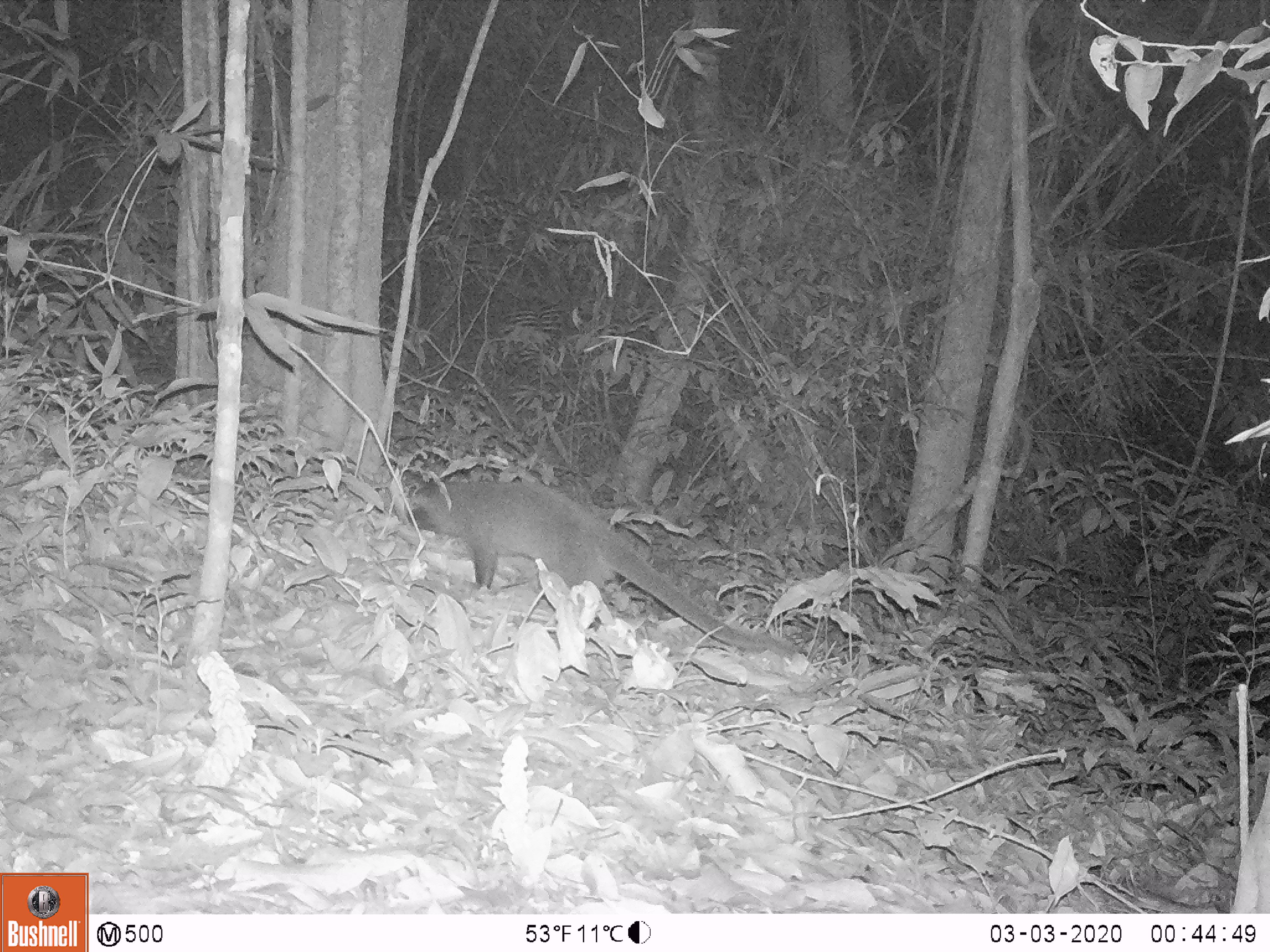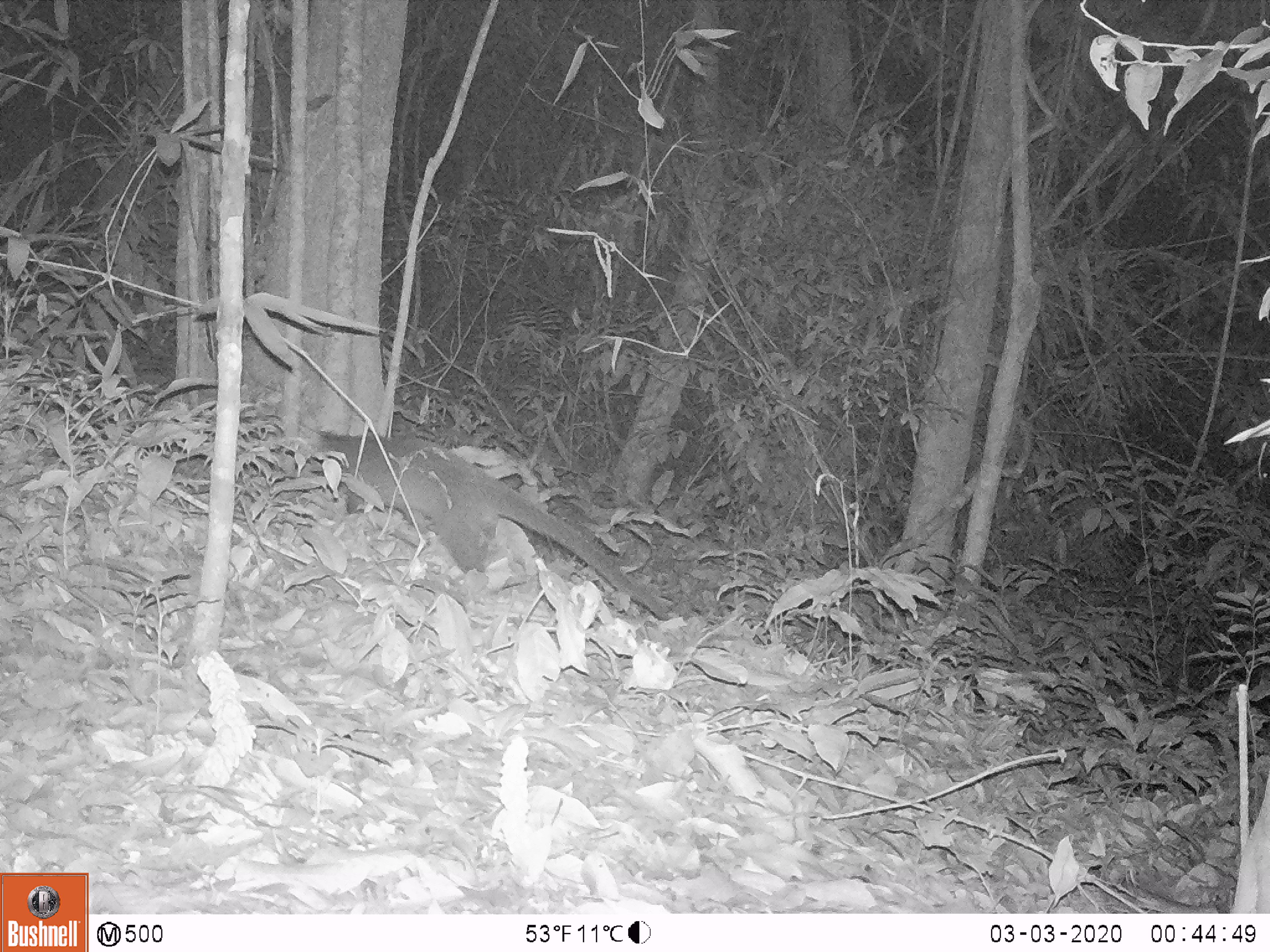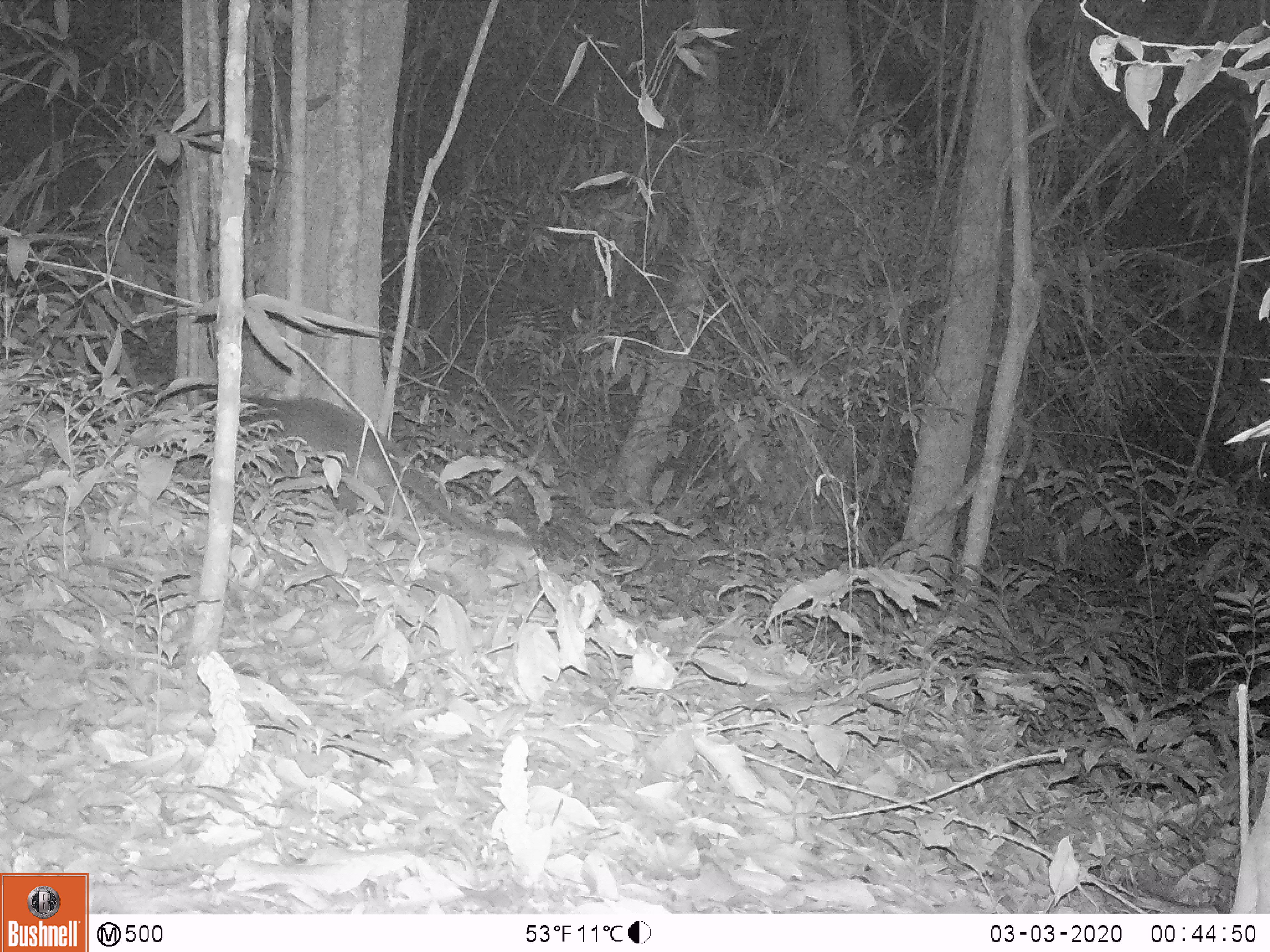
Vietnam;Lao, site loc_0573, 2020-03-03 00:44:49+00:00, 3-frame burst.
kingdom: Animalia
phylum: Chordata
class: Mammalia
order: Carnivora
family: Viverridae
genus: Paguma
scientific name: Paguma larvata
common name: masked palm civet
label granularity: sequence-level